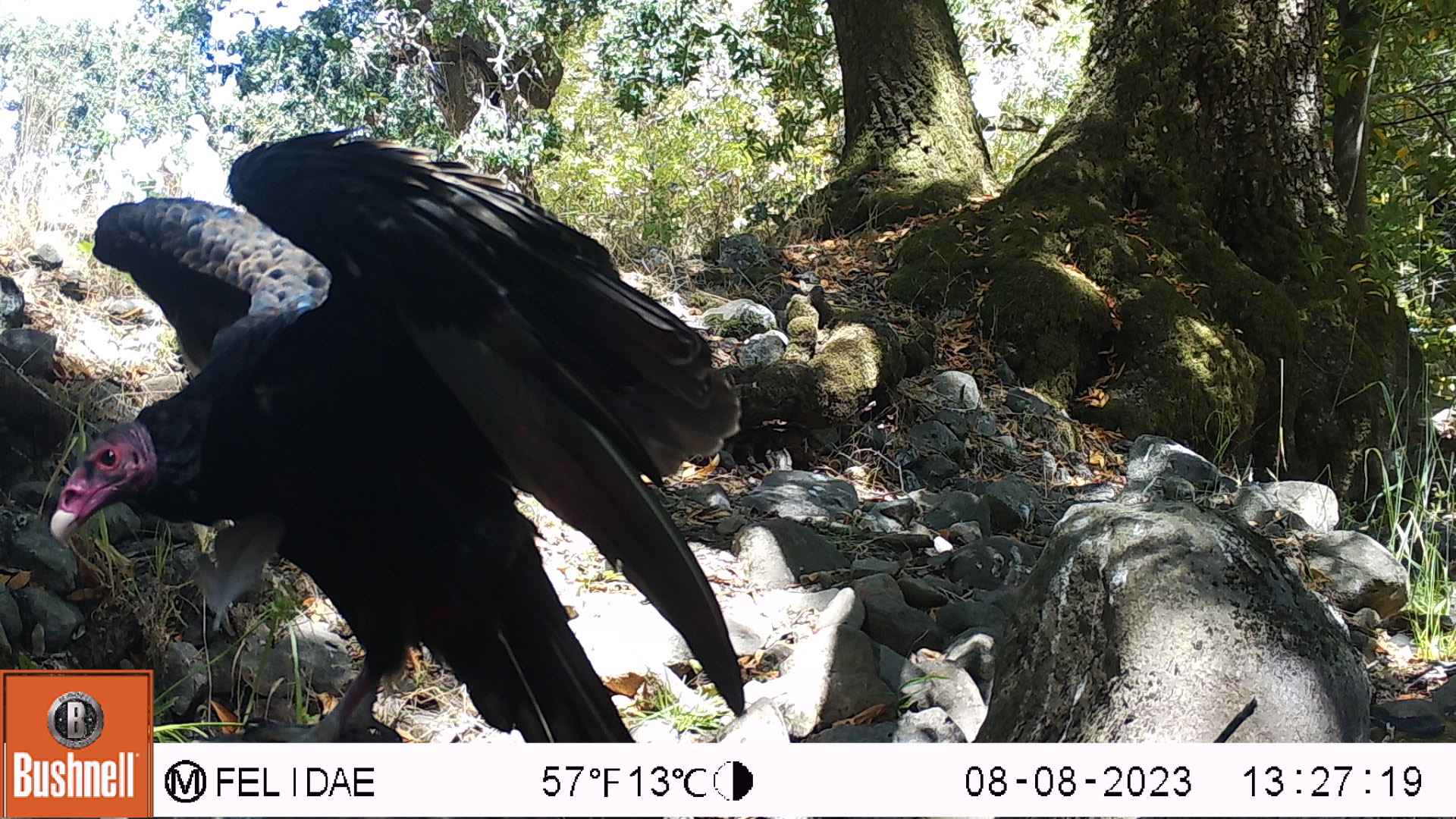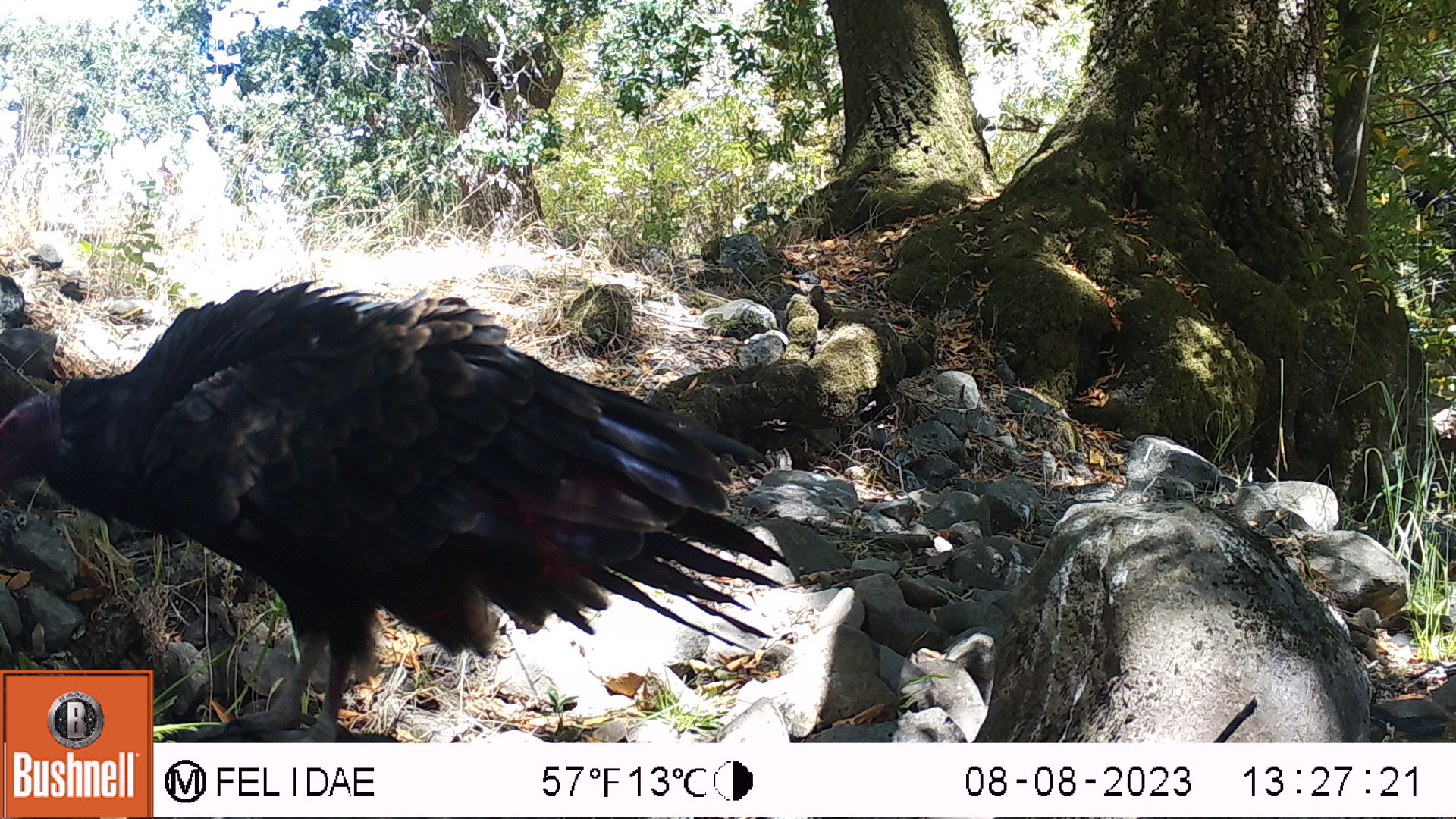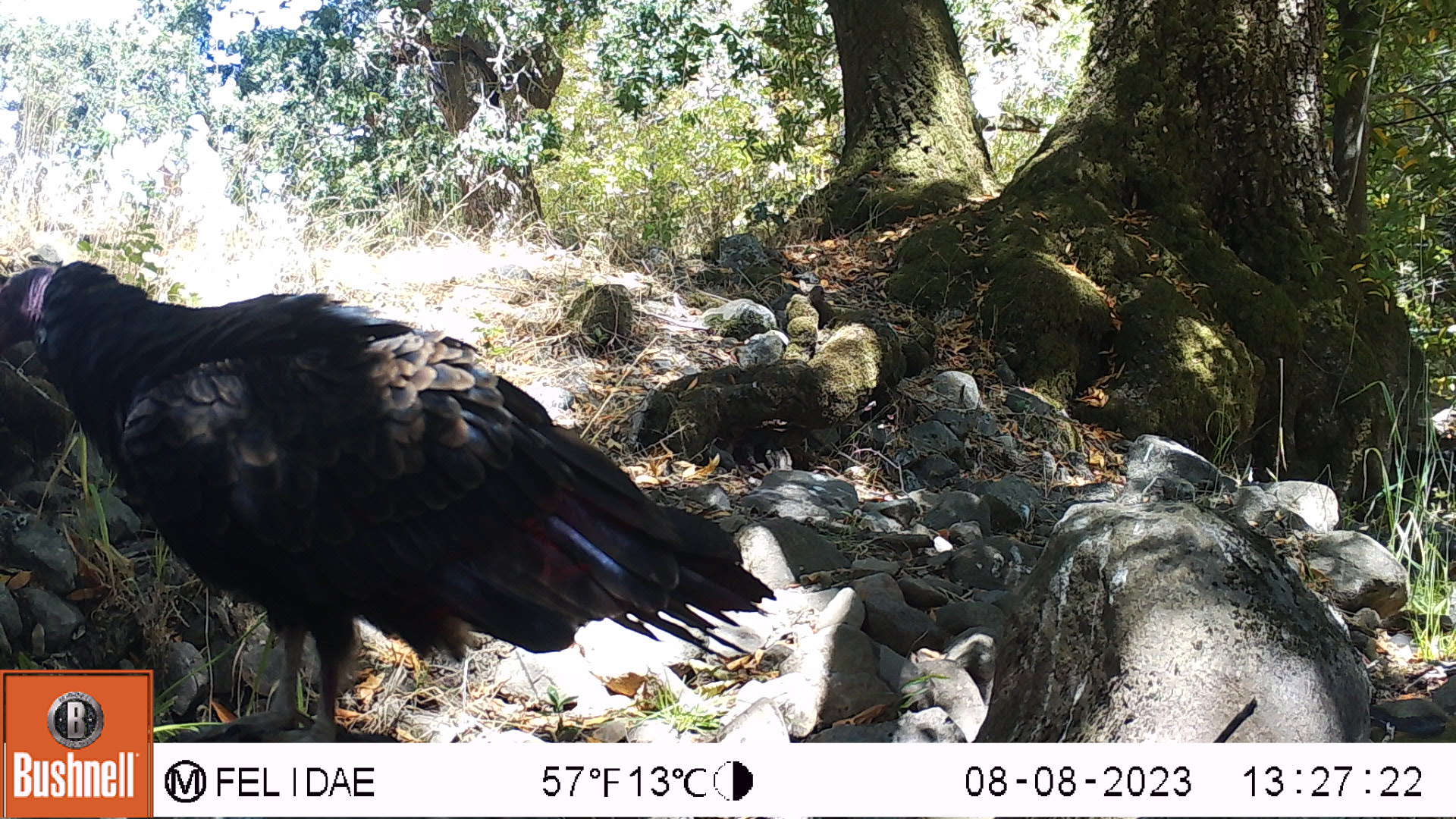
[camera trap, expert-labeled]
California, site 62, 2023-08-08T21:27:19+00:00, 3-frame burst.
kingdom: Animalia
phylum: Chordata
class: Aves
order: Cathartiformes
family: Cathartidae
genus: Cathartes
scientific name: Cathartes aura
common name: turkey vulture